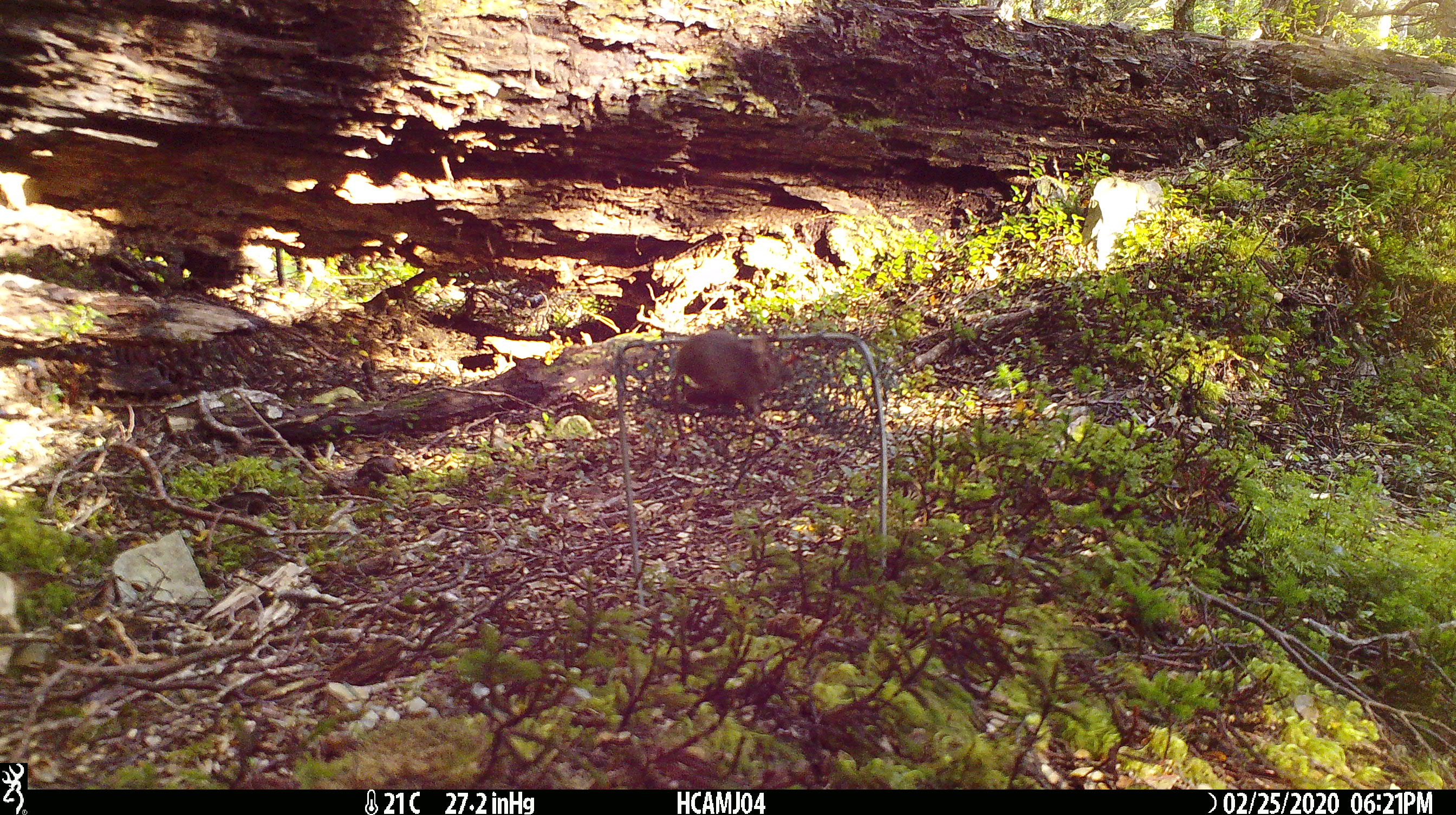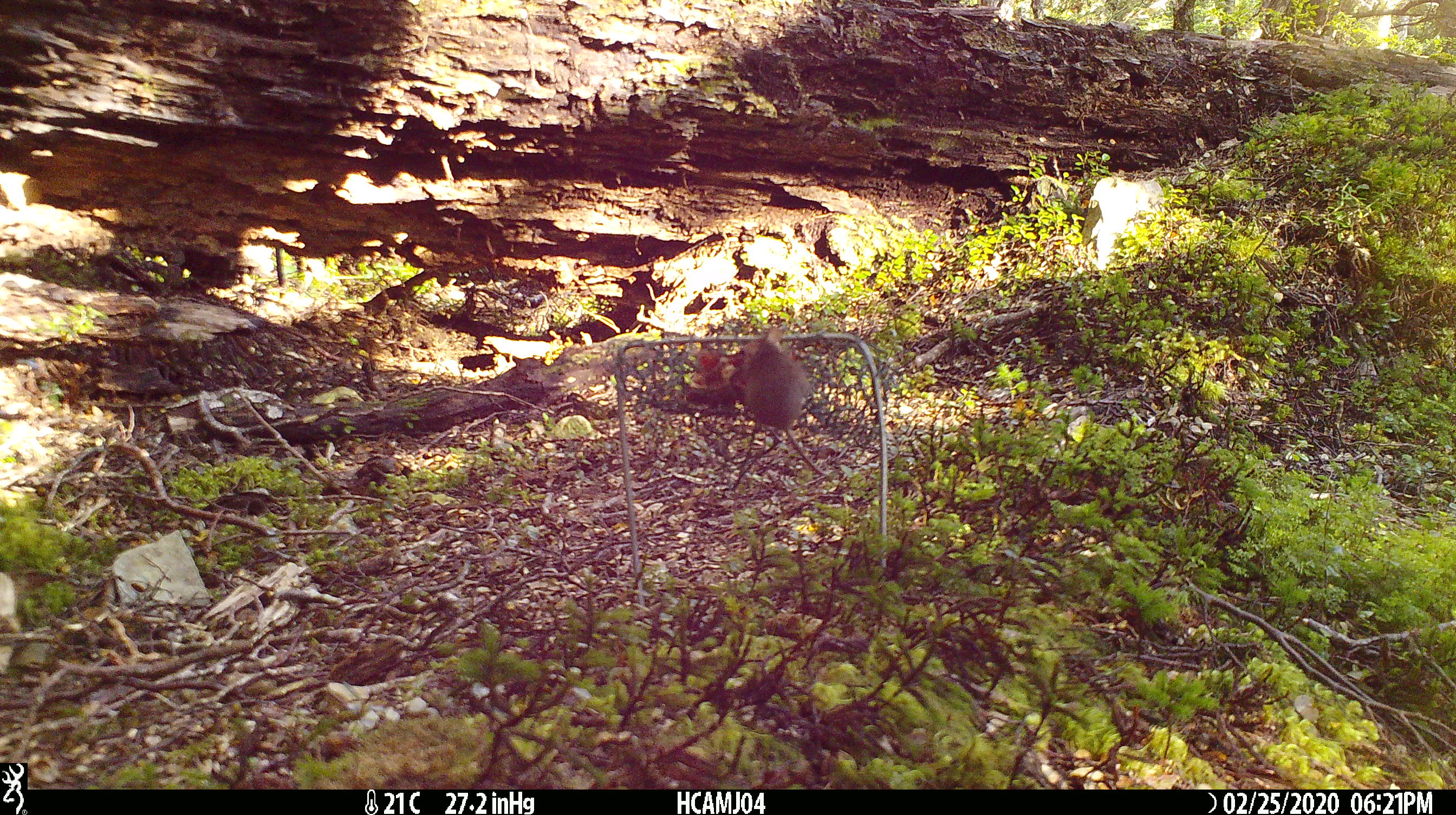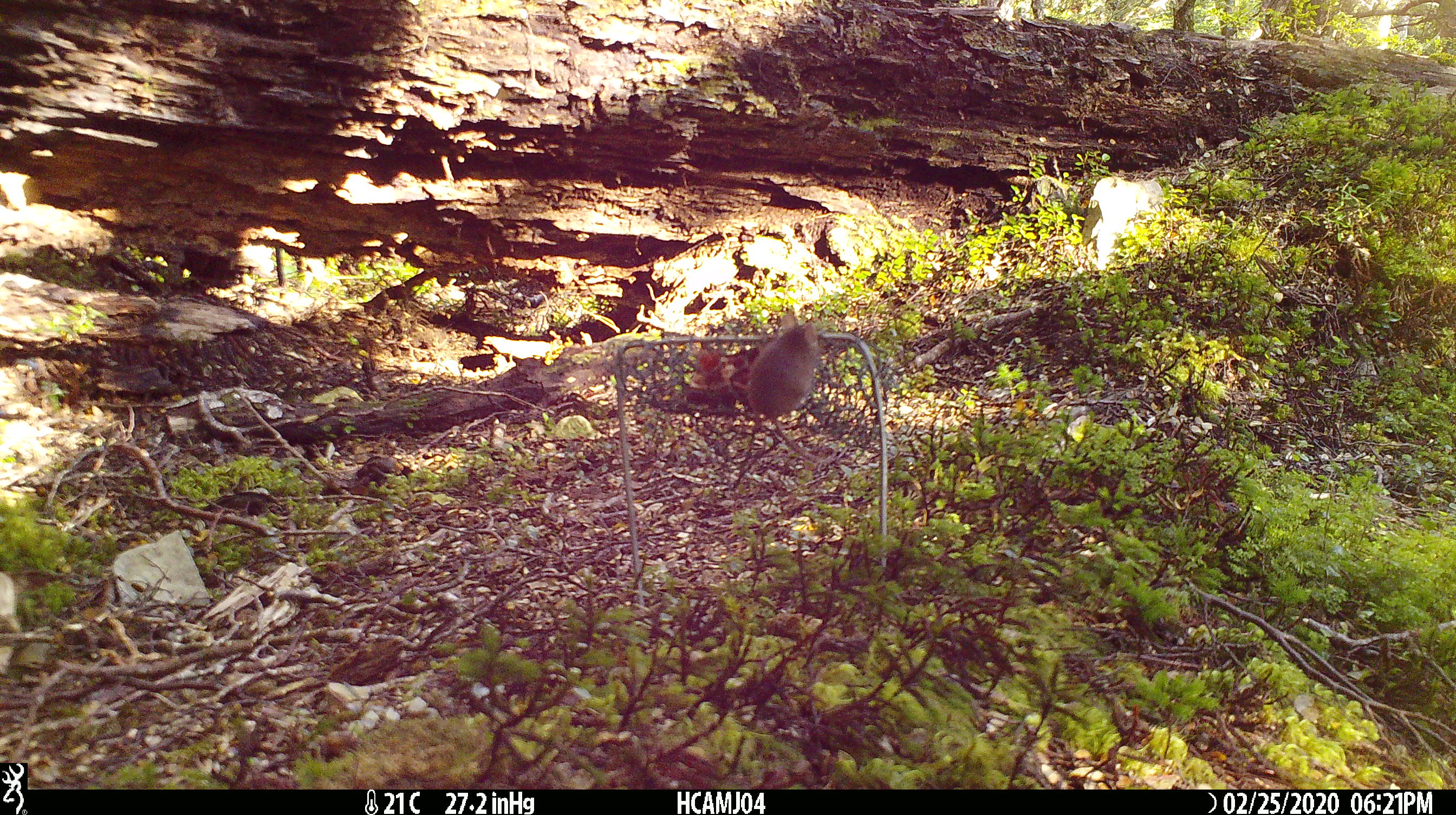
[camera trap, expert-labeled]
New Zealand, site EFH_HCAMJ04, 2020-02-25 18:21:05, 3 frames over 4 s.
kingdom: Animalia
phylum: Chordata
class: Mammalia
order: Rodentia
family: Muridae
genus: Mus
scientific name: Mus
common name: mouse